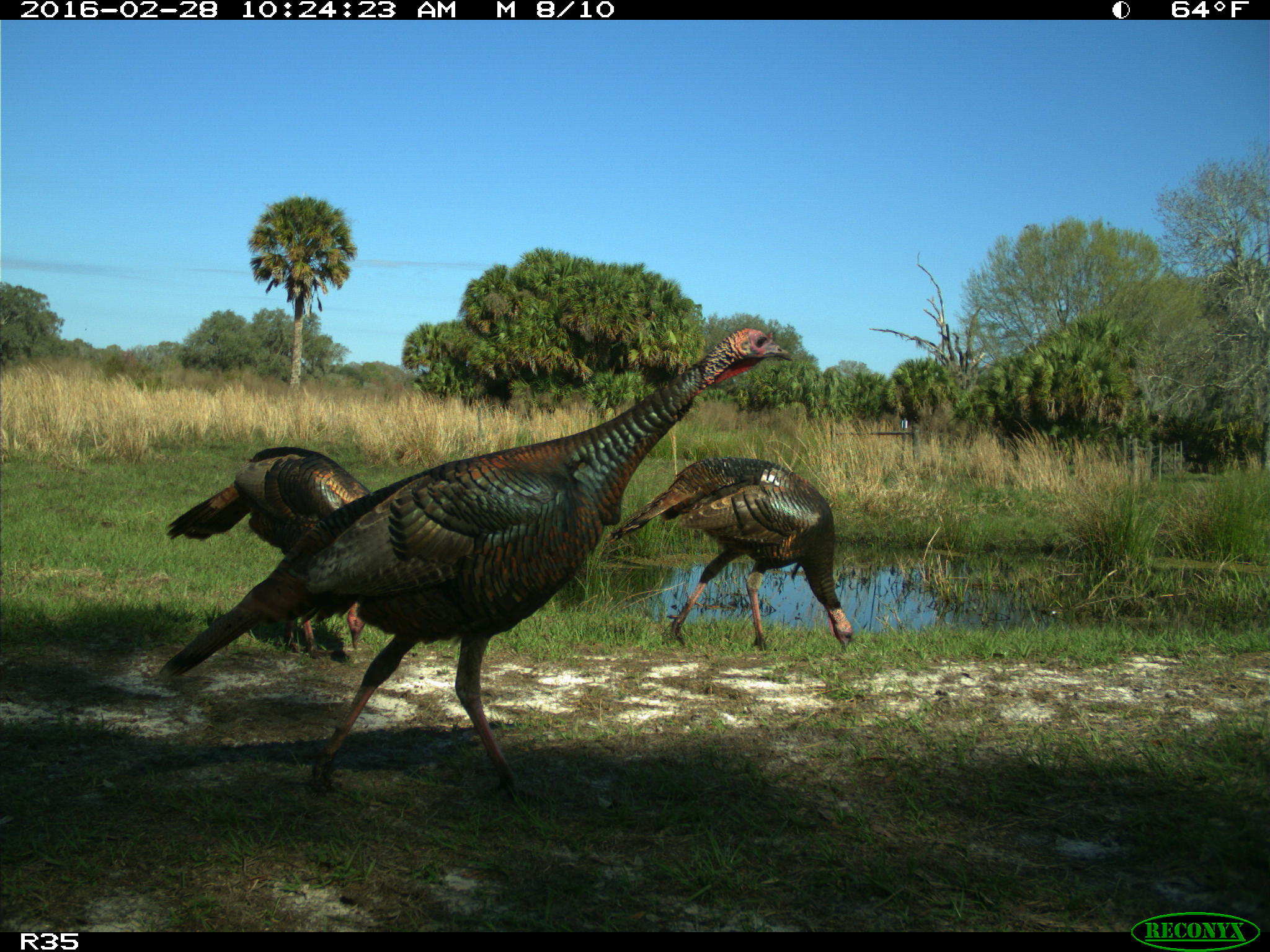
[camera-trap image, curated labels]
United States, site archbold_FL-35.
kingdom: Animalia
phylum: Chordata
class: Aves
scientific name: Aves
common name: birds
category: unidentified bird